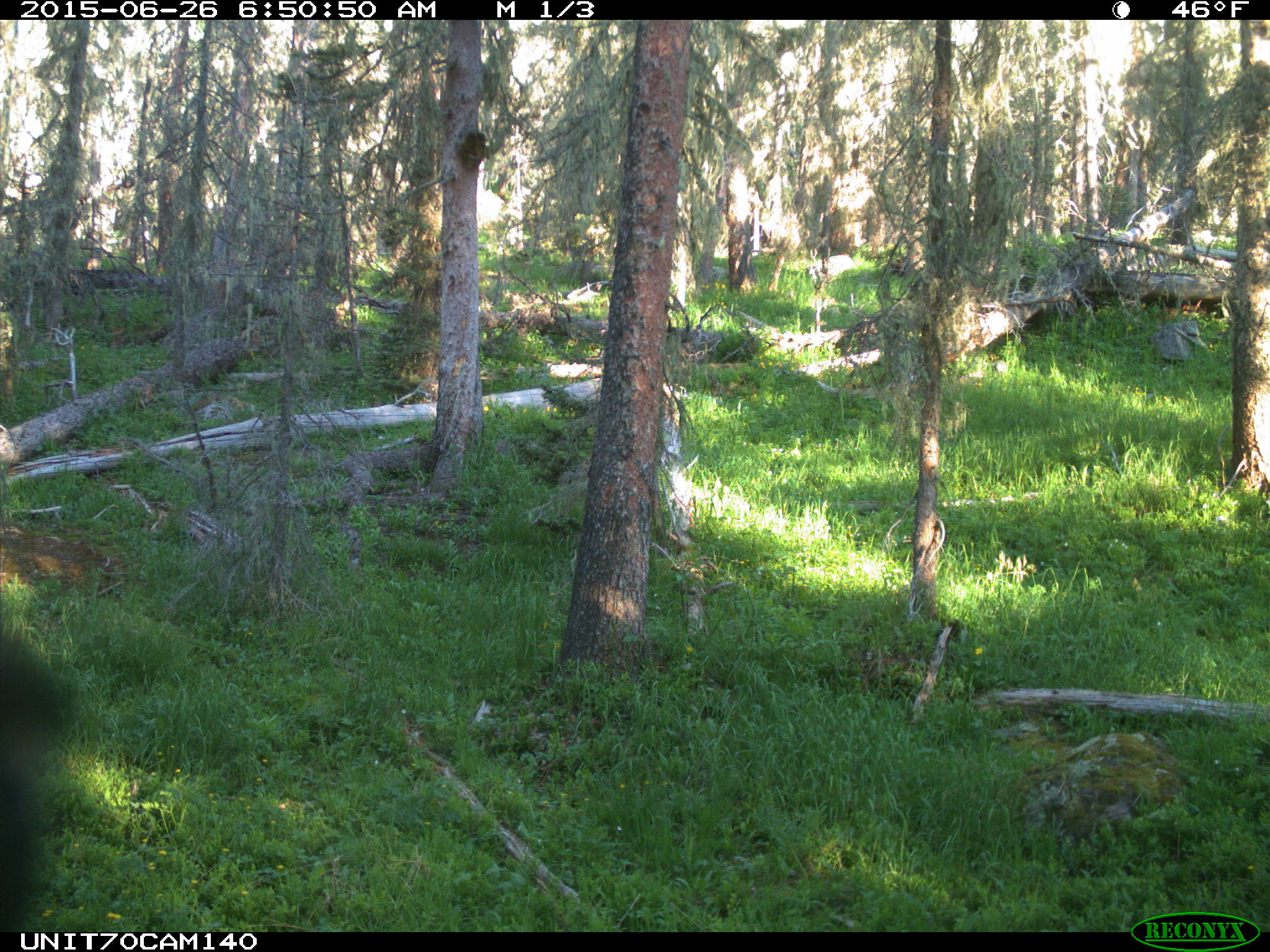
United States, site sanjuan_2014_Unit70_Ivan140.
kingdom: Animalia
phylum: Chordata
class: Aves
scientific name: Aves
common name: birds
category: unidentified bird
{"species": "unidentified bird (birds) (Aves)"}